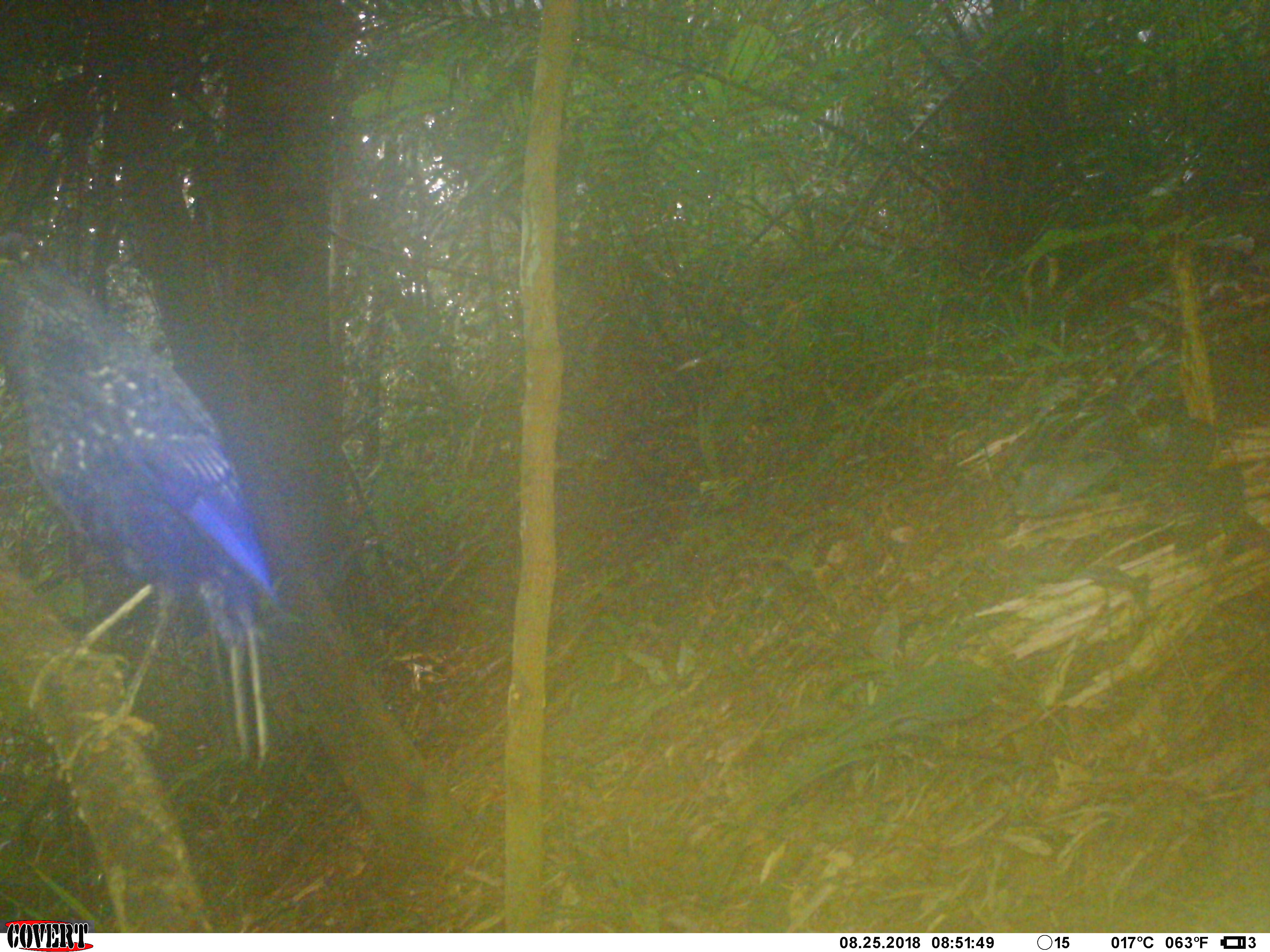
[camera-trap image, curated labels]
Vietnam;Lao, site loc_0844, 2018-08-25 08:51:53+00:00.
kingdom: Animalia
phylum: Chordata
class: Aves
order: Passeriformes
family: Muscicapidae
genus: Myophonus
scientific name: Myophonus caeruleus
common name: blue whistling thrush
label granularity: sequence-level